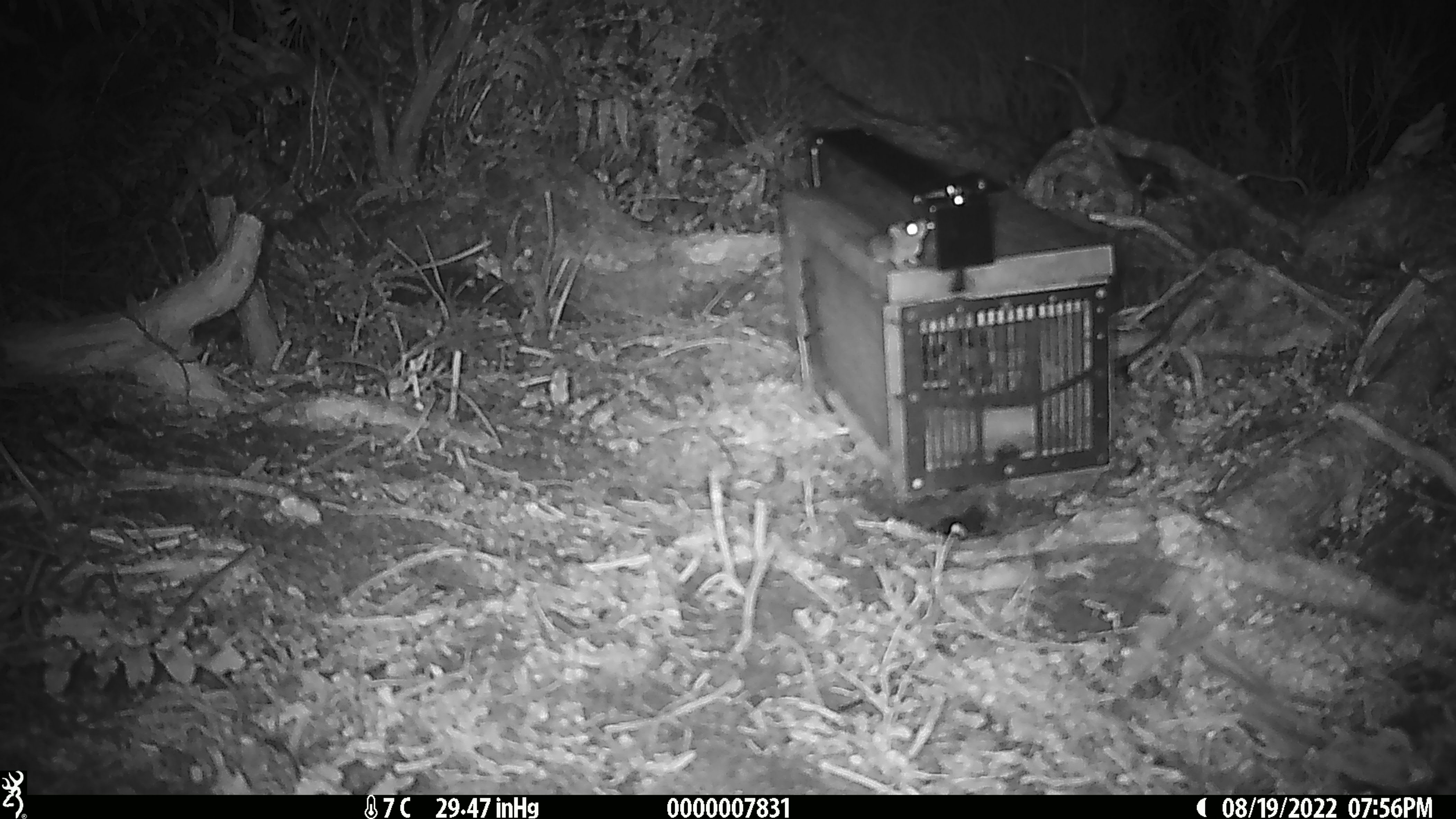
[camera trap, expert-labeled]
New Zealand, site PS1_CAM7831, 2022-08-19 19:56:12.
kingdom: Animalia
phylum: Chordata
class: Mammalia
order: Rodentia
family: Muridae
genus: Mus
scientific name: Mus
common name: mouse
Mouse (Mus).